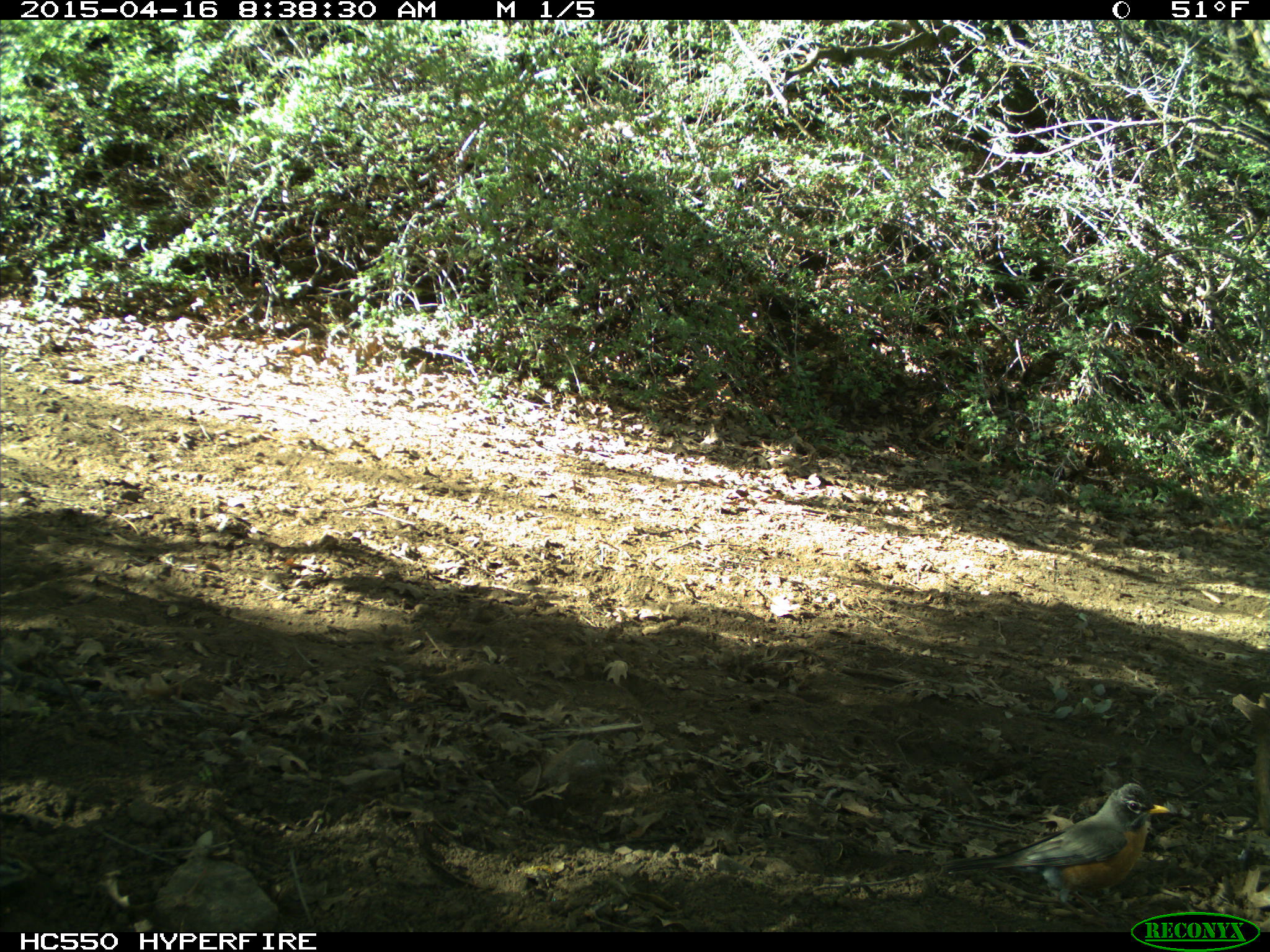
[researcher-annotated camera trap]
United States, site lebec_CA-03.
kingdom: Animalia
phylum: Chordata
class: Aves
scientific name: Aves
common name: birds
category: unidentified bird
Unidentified bird (birds) (Aves).